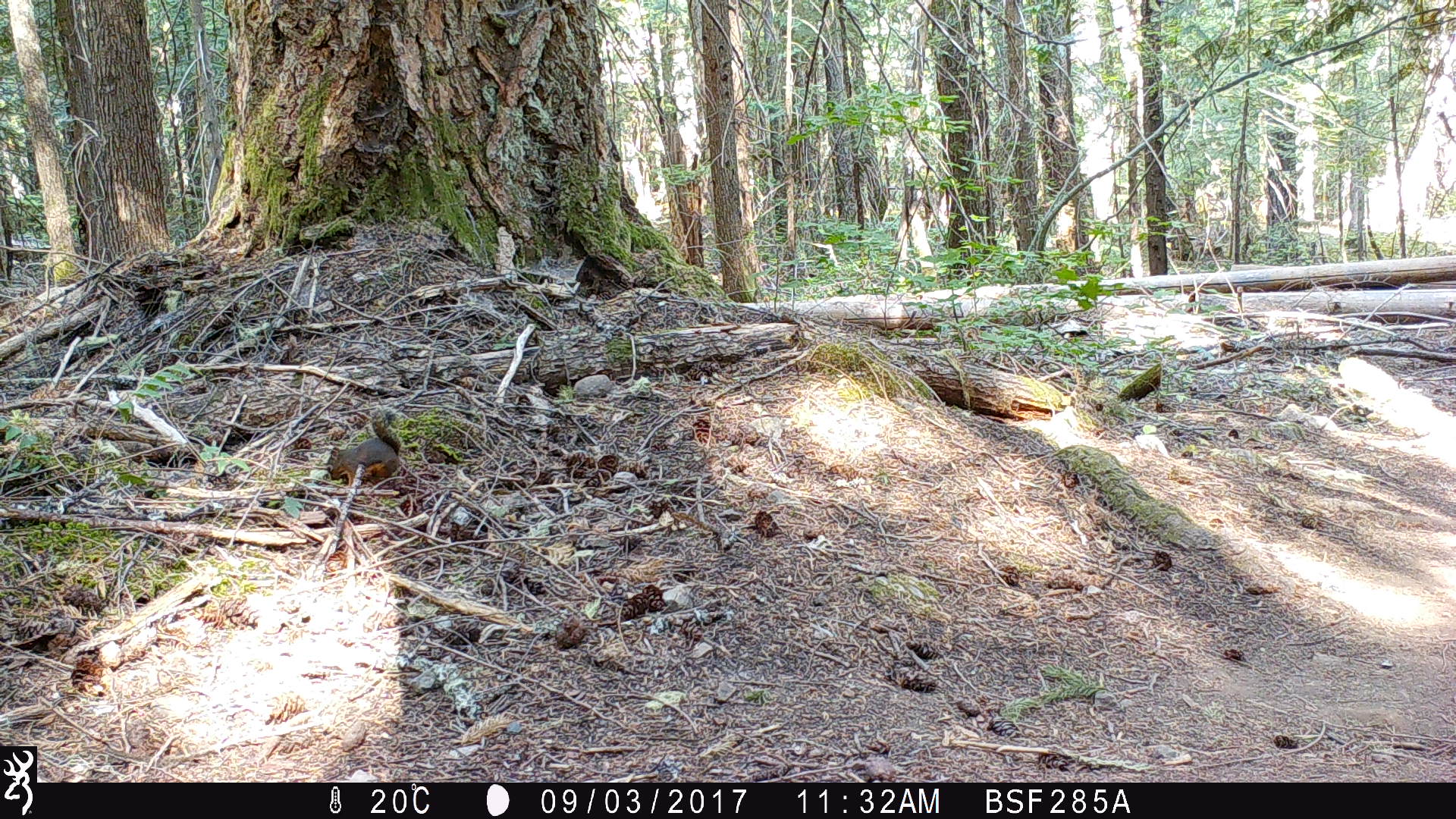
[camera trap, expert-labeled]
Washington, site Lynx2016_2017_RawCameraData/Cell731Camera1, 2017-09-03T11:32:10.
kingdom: Animalia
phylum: Chordata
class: Mammalia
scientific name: Mammalia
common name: small mammal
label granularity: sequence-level